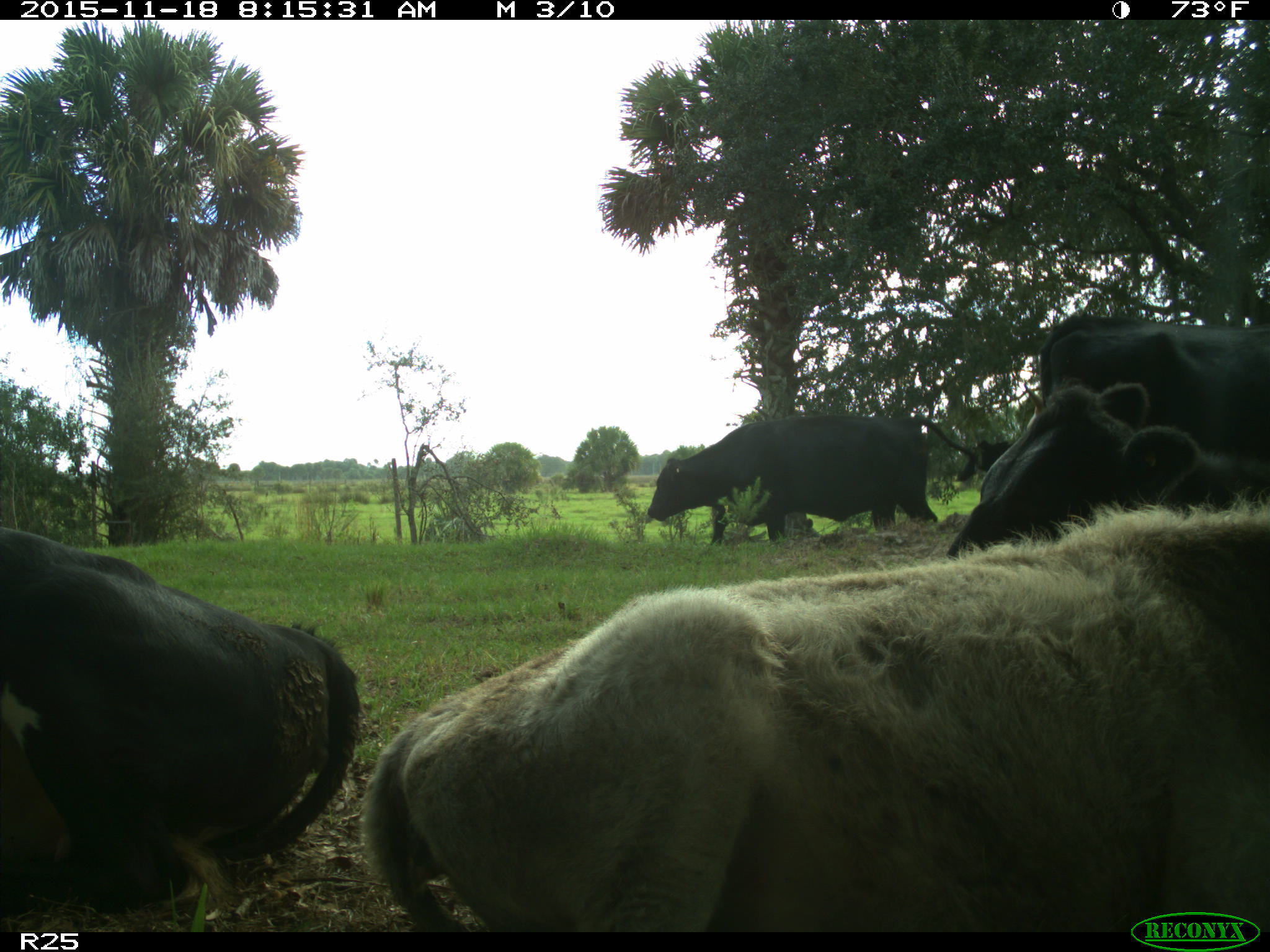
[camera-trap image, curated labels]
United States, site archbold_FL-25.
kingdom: Animalia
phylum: Chordata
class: Mammalia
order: Artiodactyla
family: Bovidae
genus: Bos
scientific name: Bos taurus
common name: domestic cow